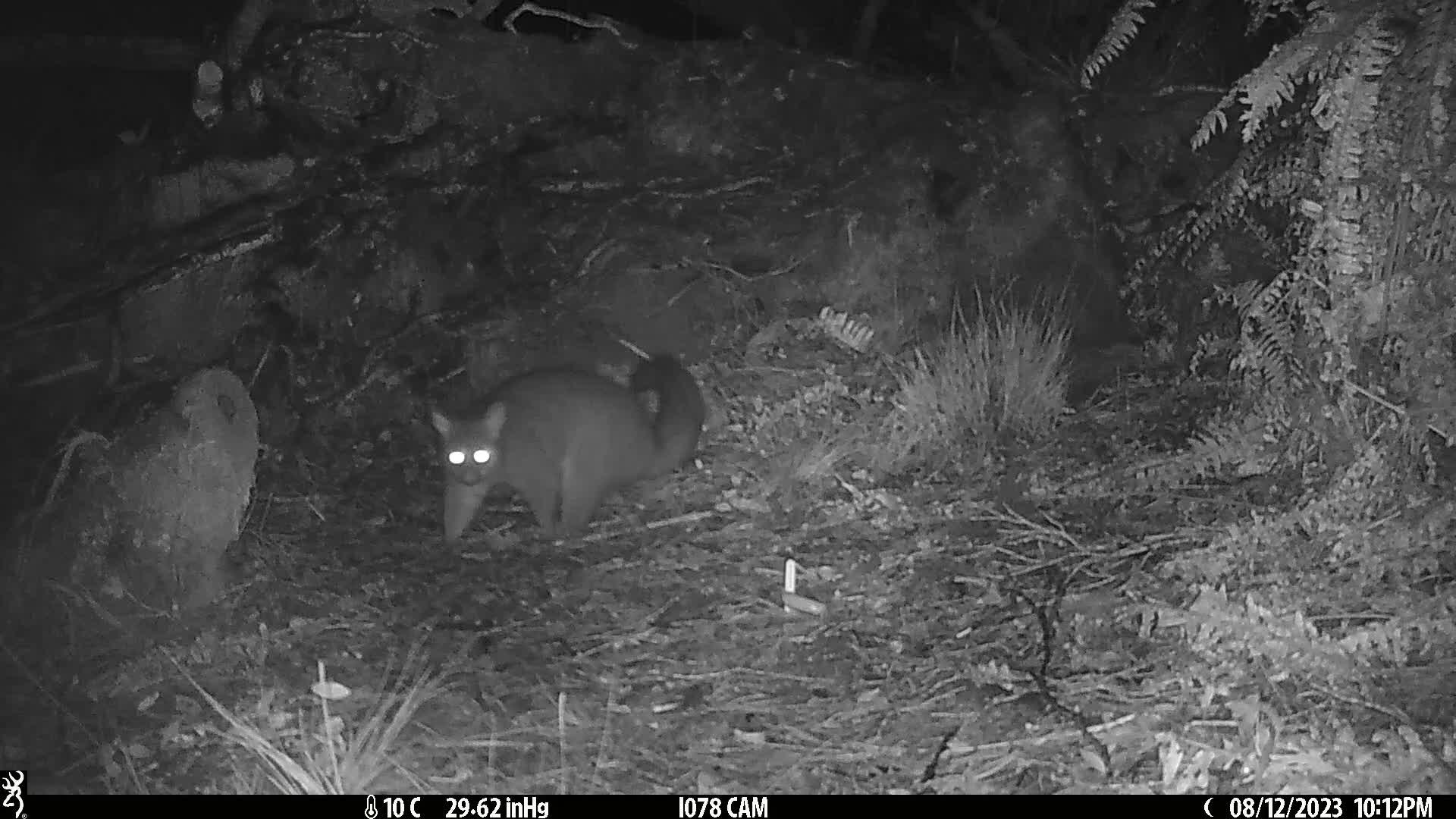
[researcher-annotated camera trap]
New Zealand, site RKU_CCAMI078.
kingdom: Animalia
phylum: Chordata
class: Mammalia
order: Diprotodontia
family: Phalangeridae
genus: Trichosurus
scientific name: Trichosurus vulpecula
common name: common brushtail possum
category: possum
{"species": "possum (common brushtail possum) (Trichosurus vulpecula)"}